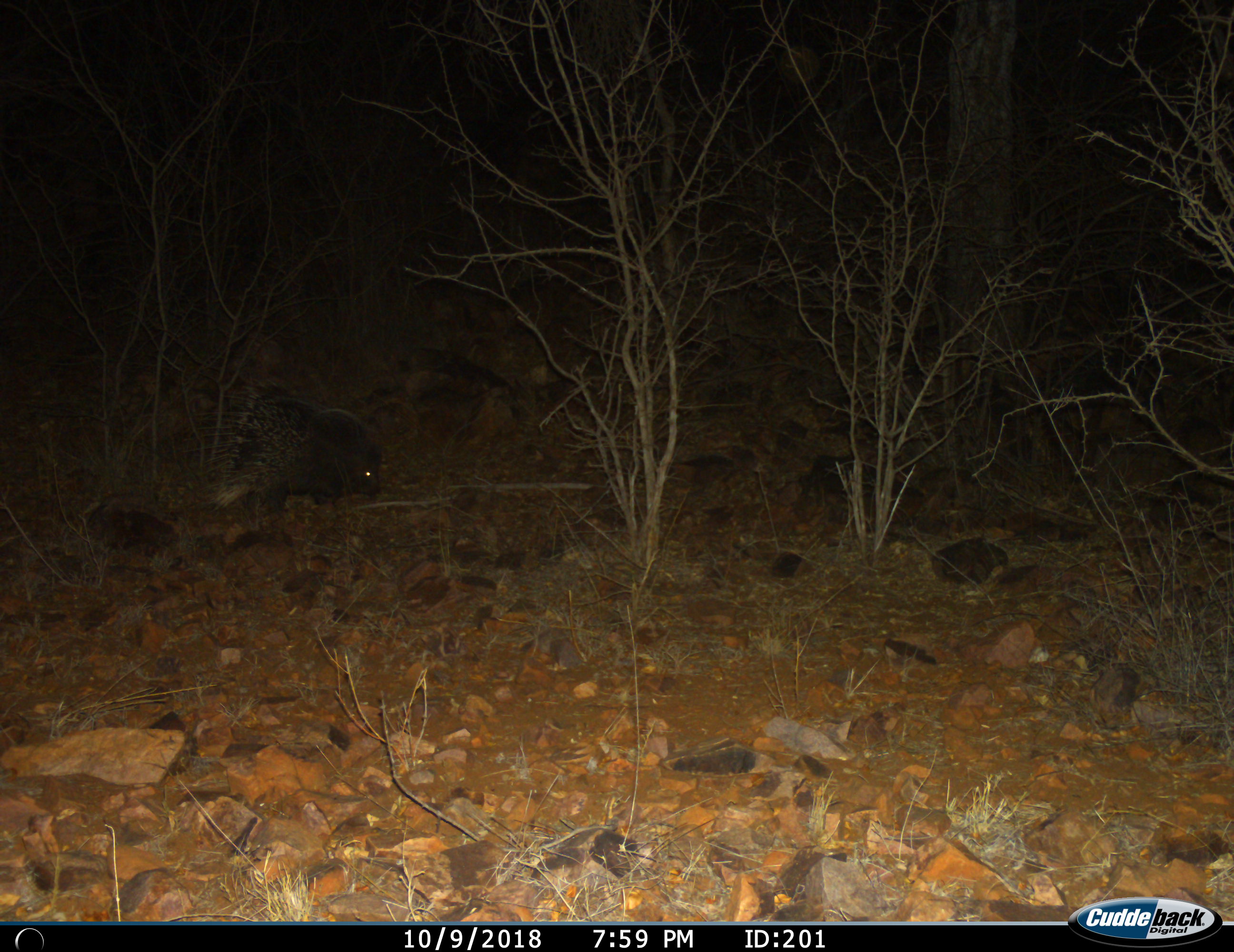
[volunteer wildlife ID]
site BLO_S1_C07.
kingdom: Animalia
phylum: Chordata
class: Mammalia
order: Rodentia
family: Hystricidae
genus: Hystrix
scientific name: Hystrix cristata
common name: crested porcupine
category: porcupine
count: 1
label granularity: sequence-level